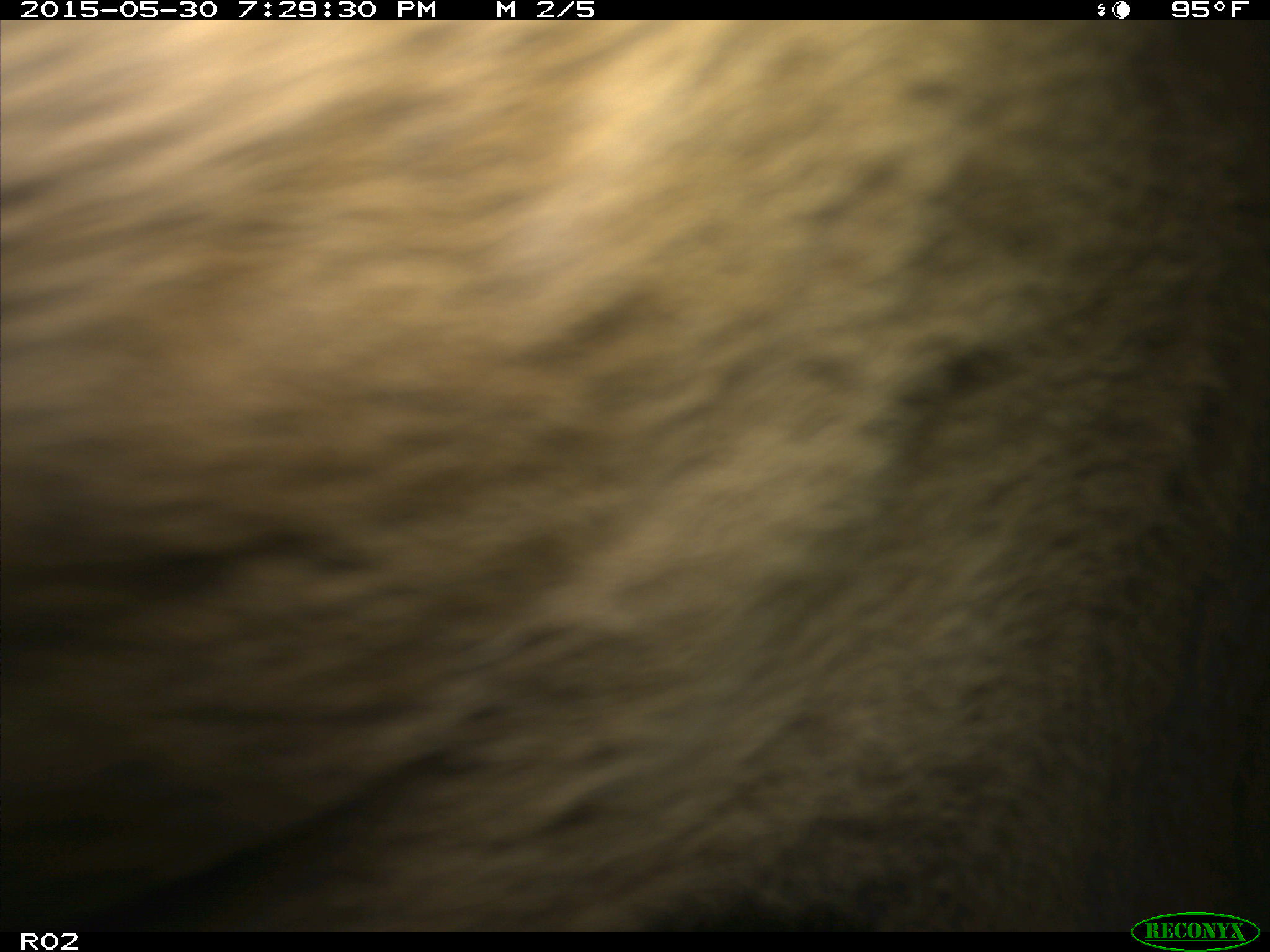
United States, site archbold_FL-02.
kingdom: Animalia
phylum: Chordata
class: Mammalia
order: Artiodactyla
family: Bovidae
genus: Bos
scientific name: Bos taurus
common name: domestic cow